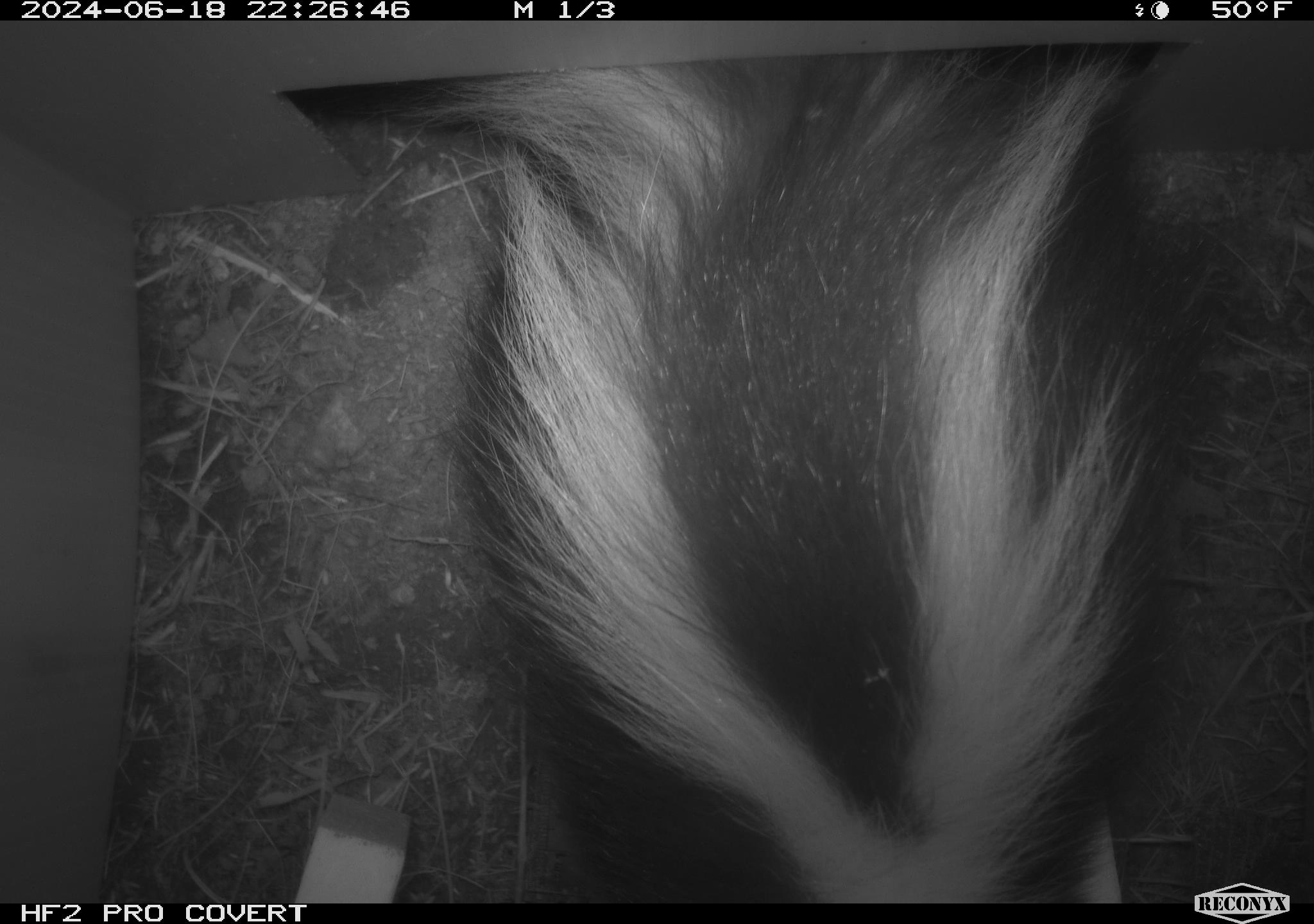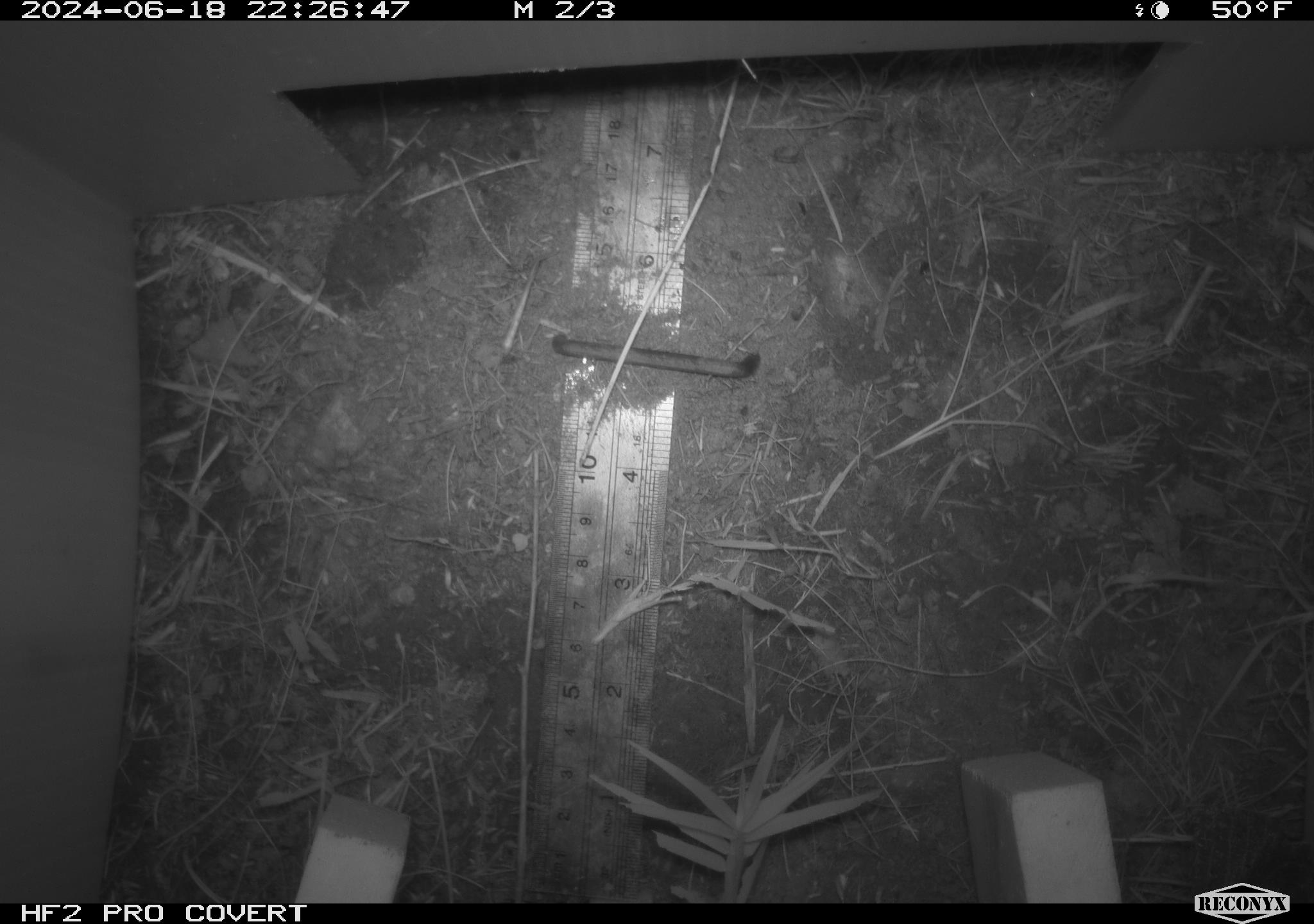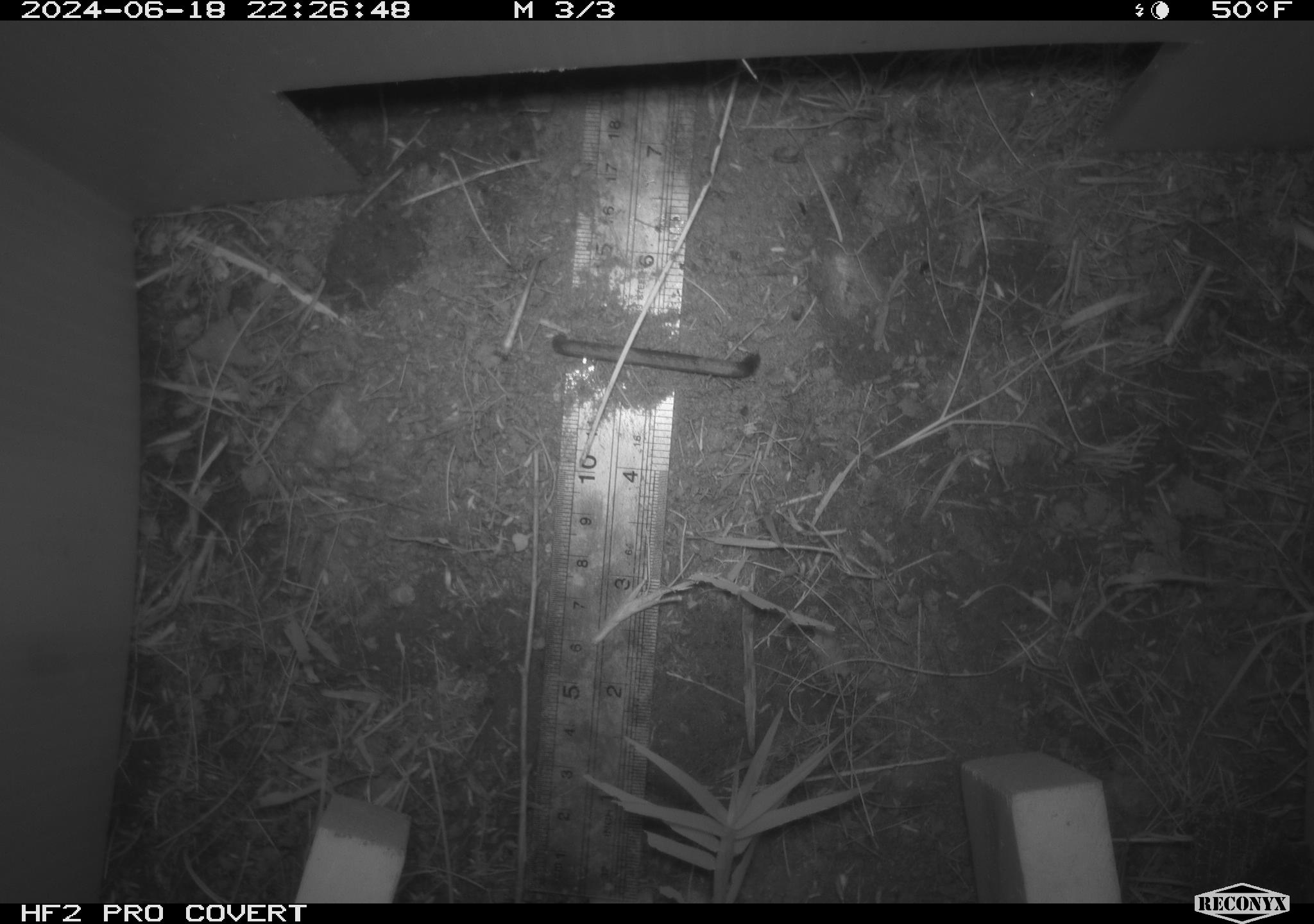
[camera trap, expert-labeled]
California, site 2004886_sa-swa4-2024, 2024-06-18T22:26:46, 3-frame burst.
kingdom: Animalia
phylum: Chordata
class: Mammalia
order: Carnivora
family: Mephitidae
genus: Mephitis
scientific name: Mephitis mephitis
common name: striped skunk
Striped skunk (Mephitis mephitis).